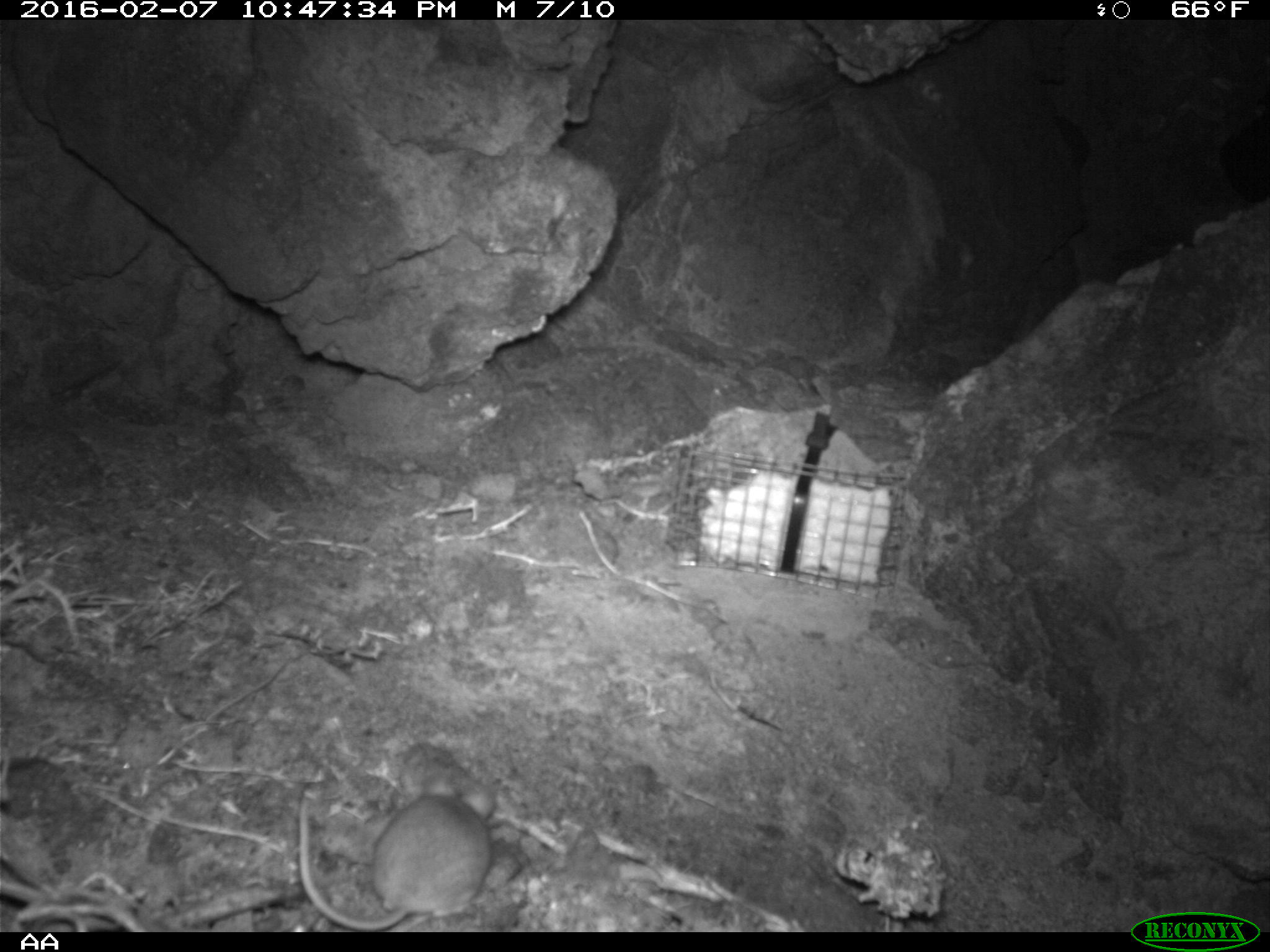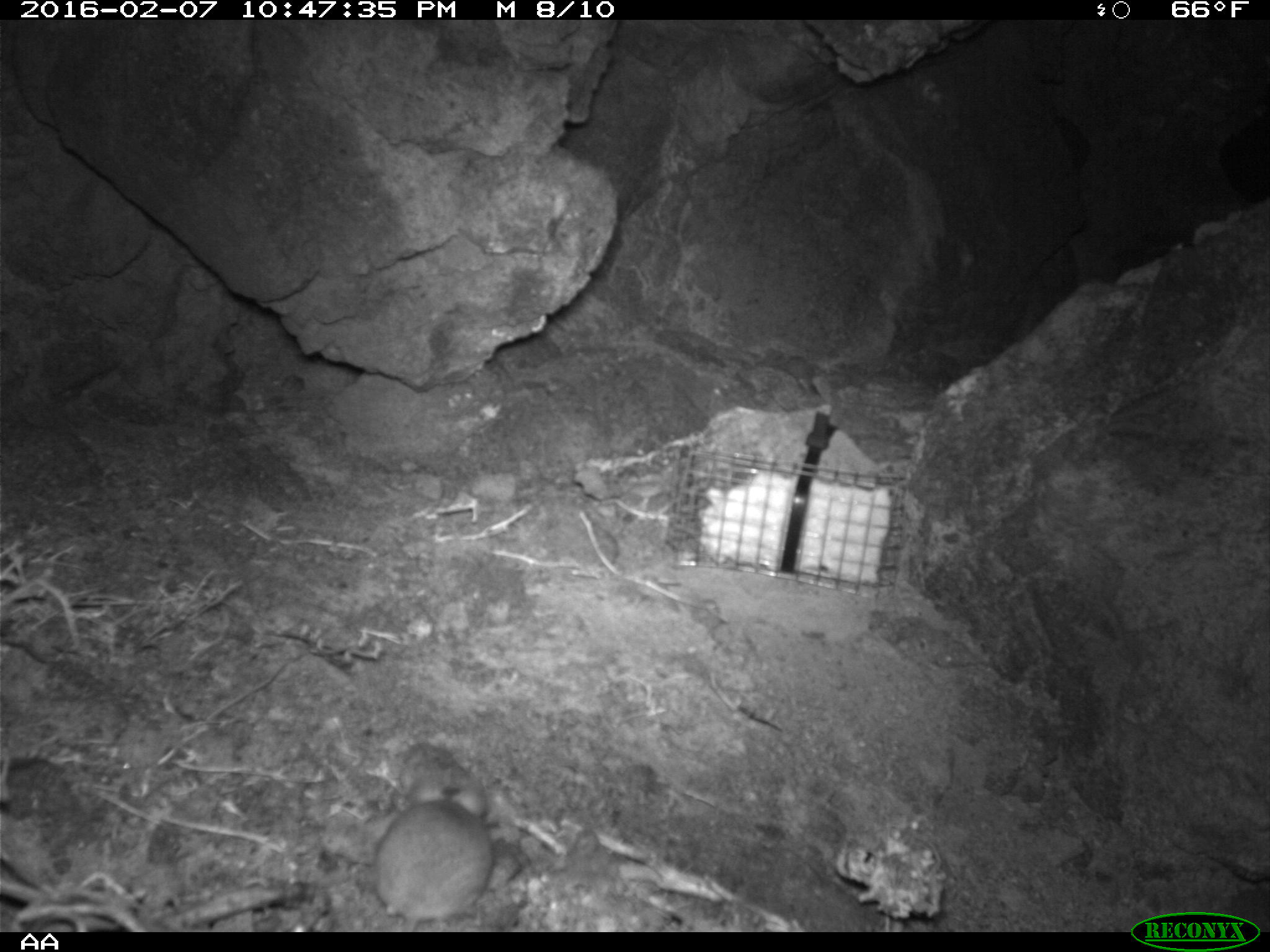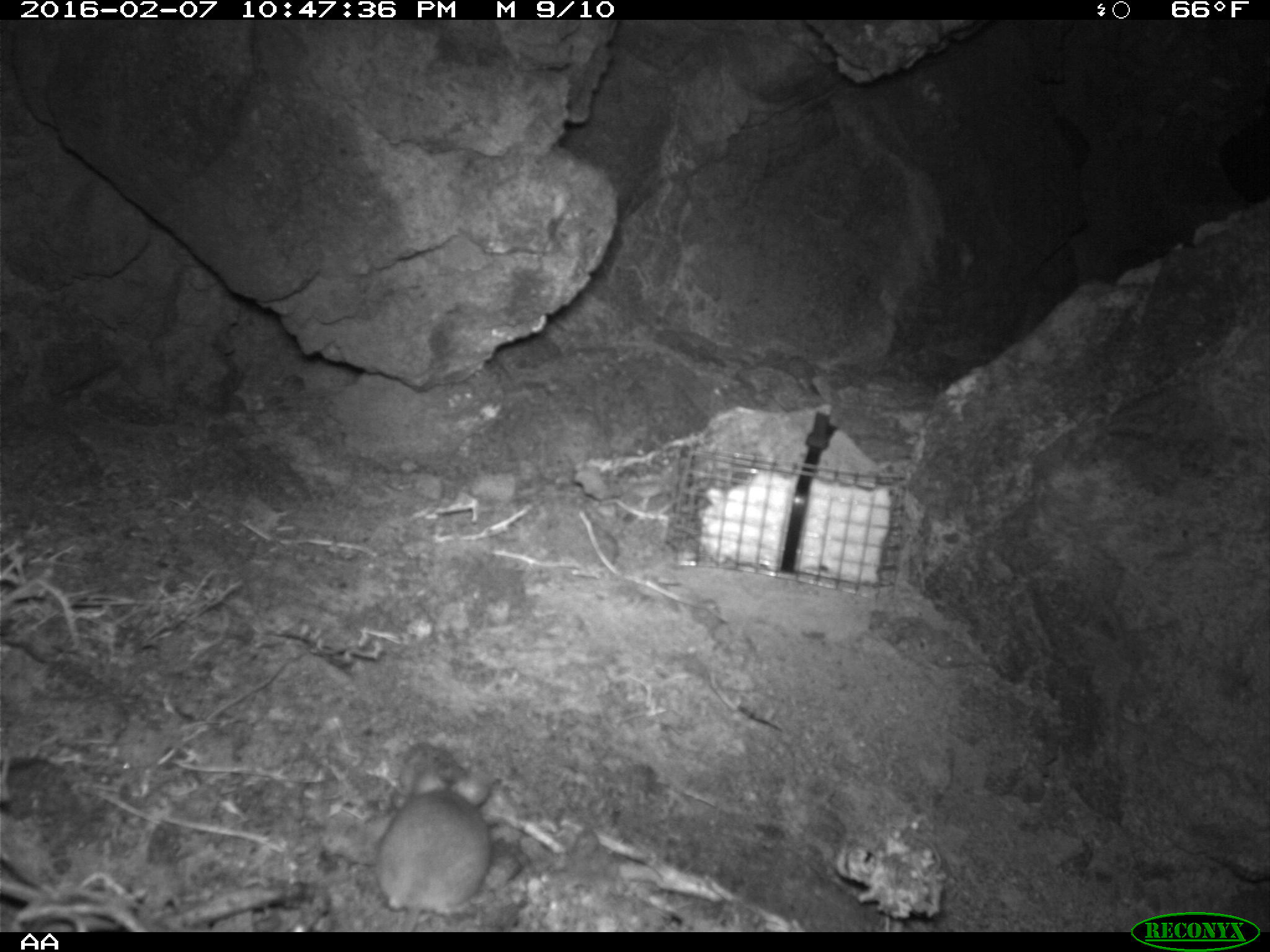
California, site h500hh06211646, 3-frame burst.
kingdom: Animalia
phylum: Chordata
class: Mammalia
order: Rodentia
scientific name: Rodentia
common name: rodent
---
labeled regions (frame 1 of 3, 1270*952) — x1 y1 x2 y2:
rodent: 297 764 494 930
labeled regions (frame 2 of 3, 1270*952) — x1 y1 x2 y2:
rodent: 368 764 487 931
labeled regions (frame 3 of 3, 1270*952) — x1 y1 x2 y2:
rodent: 374 759 491 932